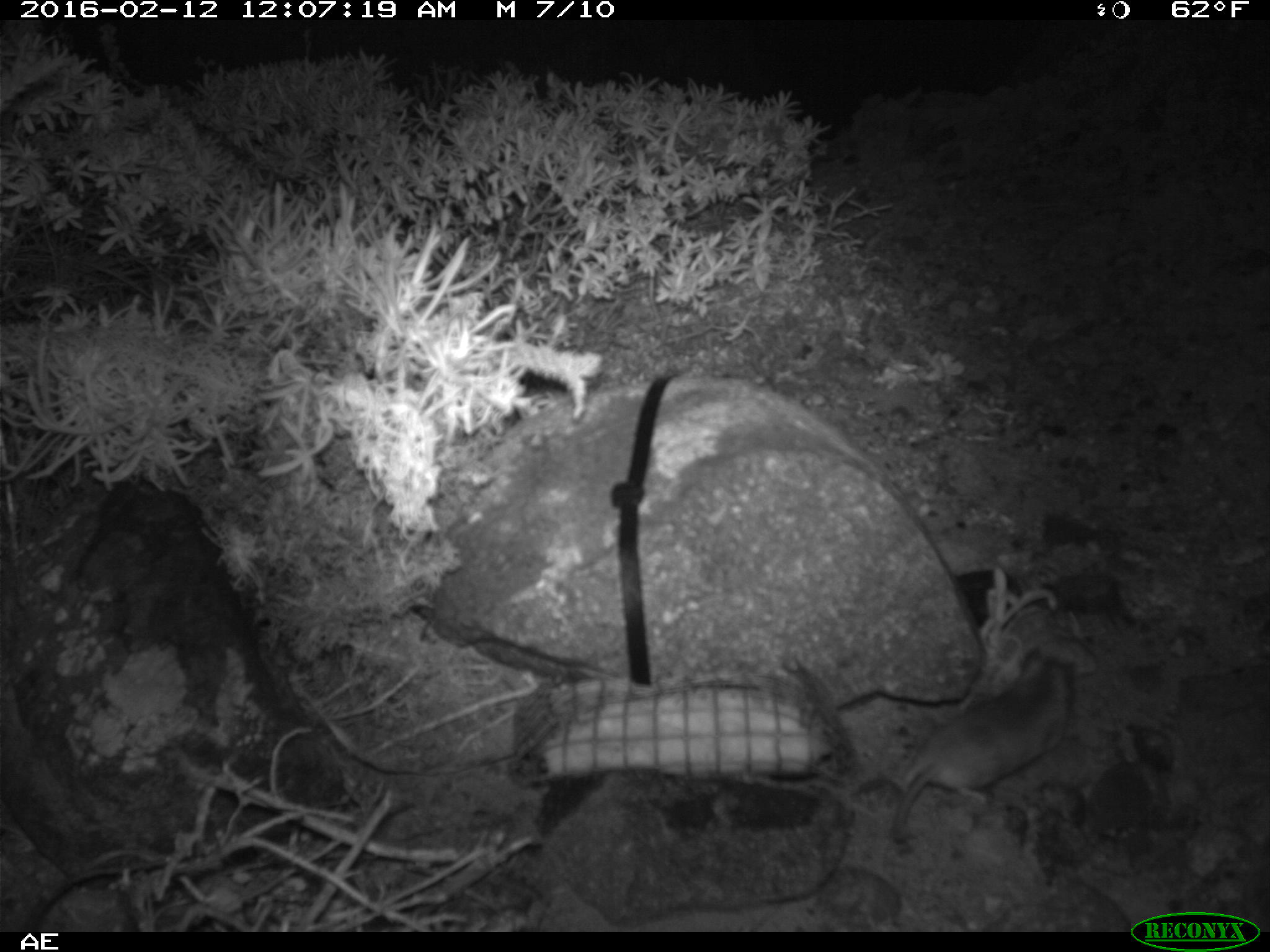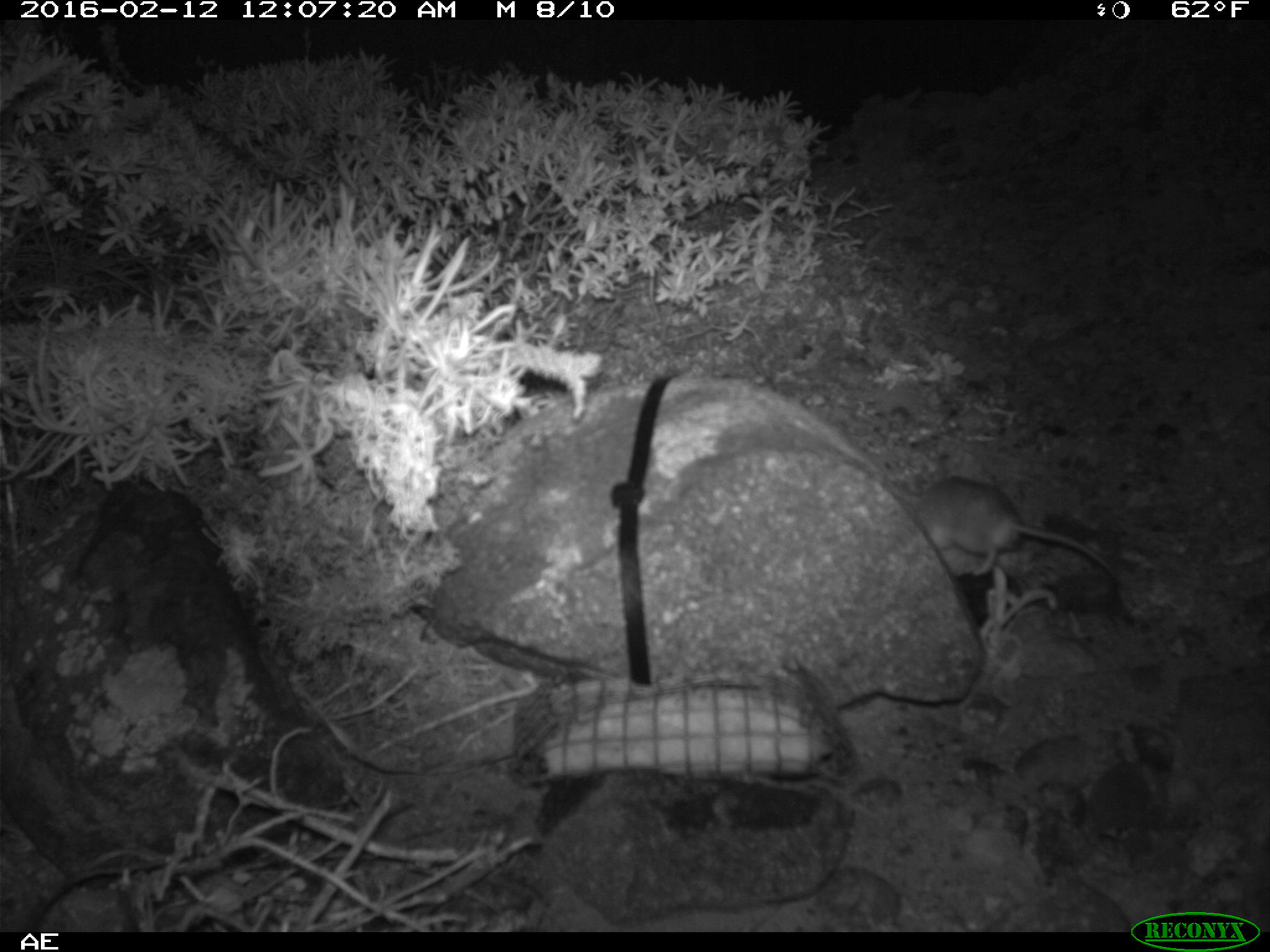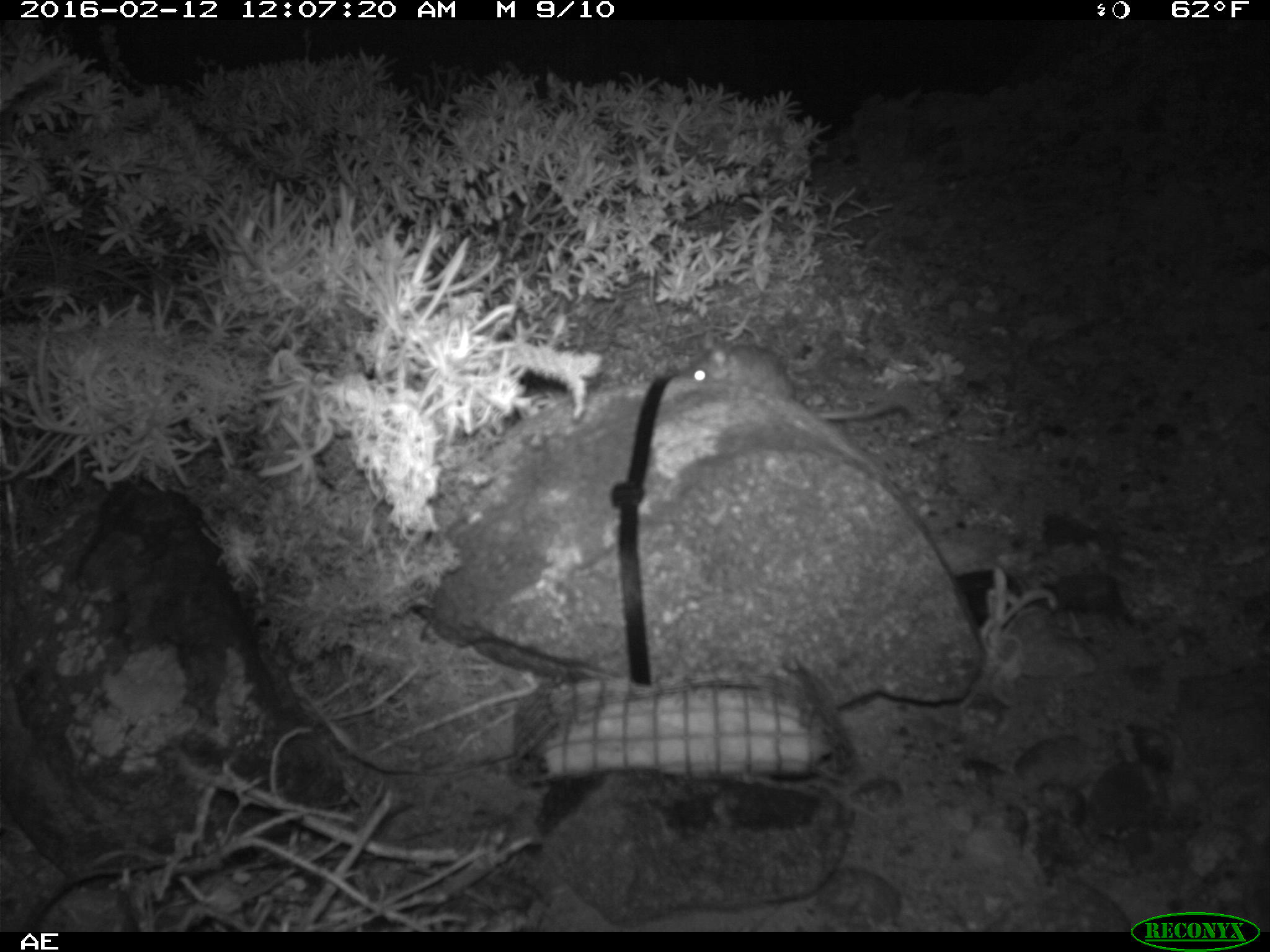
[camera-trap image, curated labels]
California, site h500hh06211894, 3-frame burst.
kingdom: Animalia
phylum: Chordata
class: Mammalia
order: Rodentia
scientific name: Rodentia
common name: rodent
Rodent (Rodentia).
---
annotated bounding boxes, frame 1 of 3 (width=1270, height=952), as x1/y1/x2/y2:
rodent: 892/644/1077/838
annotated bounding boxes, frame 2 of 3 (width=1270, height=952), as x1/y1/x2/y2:
rodent: 895/472/1132/597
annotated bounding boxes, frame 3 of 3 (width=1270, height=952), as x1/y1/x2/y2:
rodent: 683/330/905/421